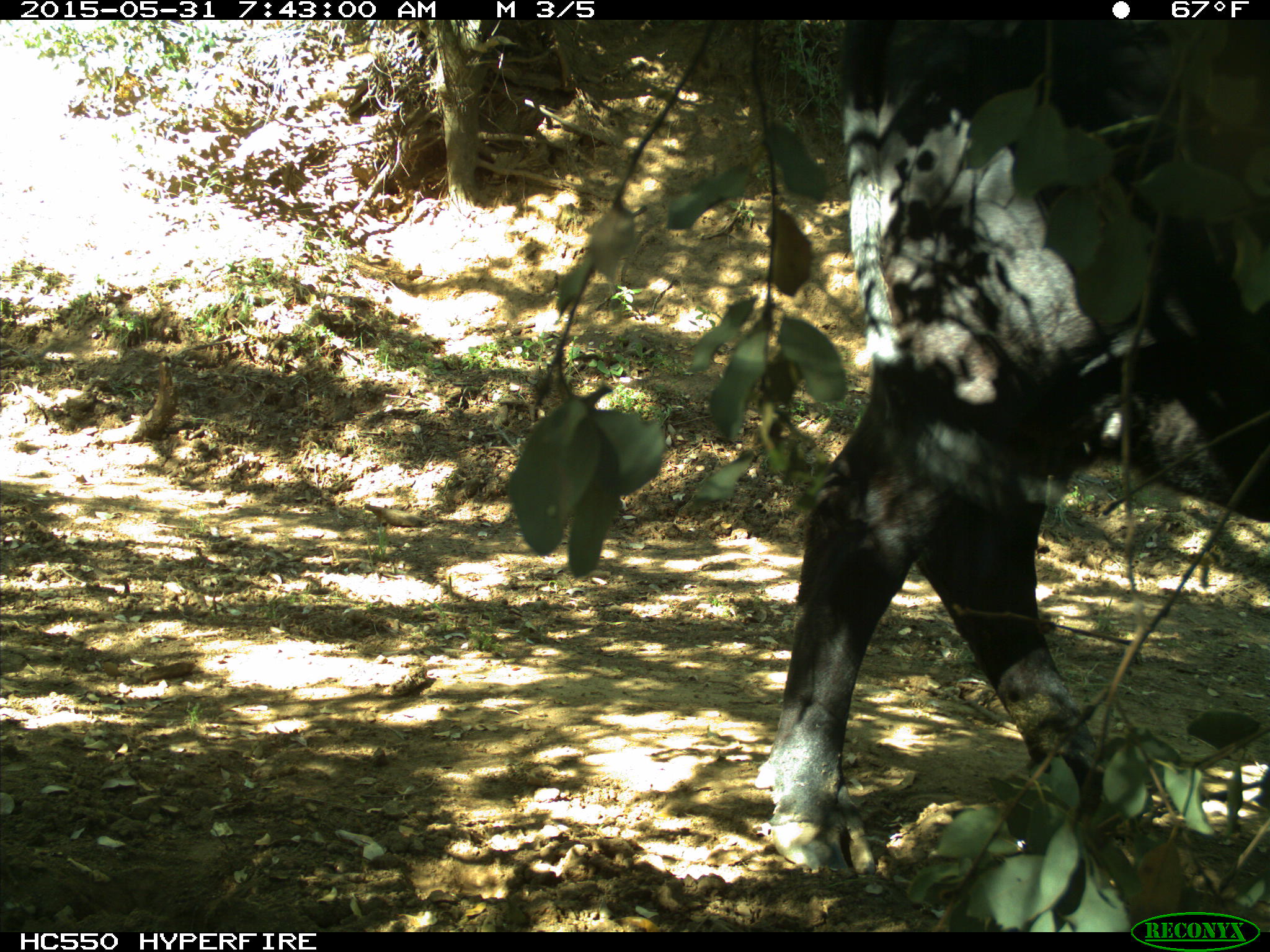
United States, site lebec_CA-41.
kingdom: Animalia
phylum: Chordata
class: Mammalia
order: Artiodactyla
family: Bovidae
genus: Bos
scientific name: Bos taurus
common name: domestic cow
Bos taurus (domestic cow).